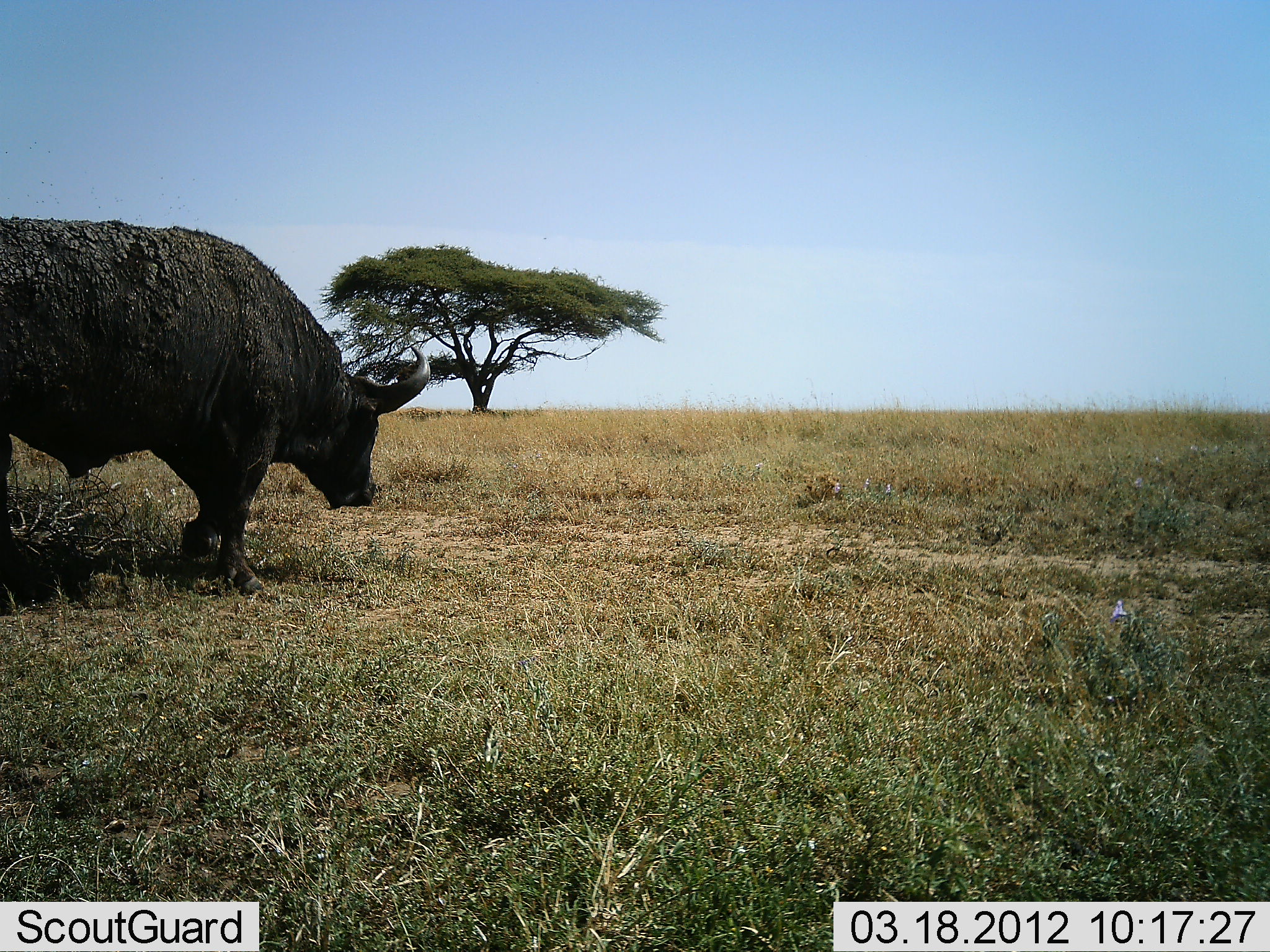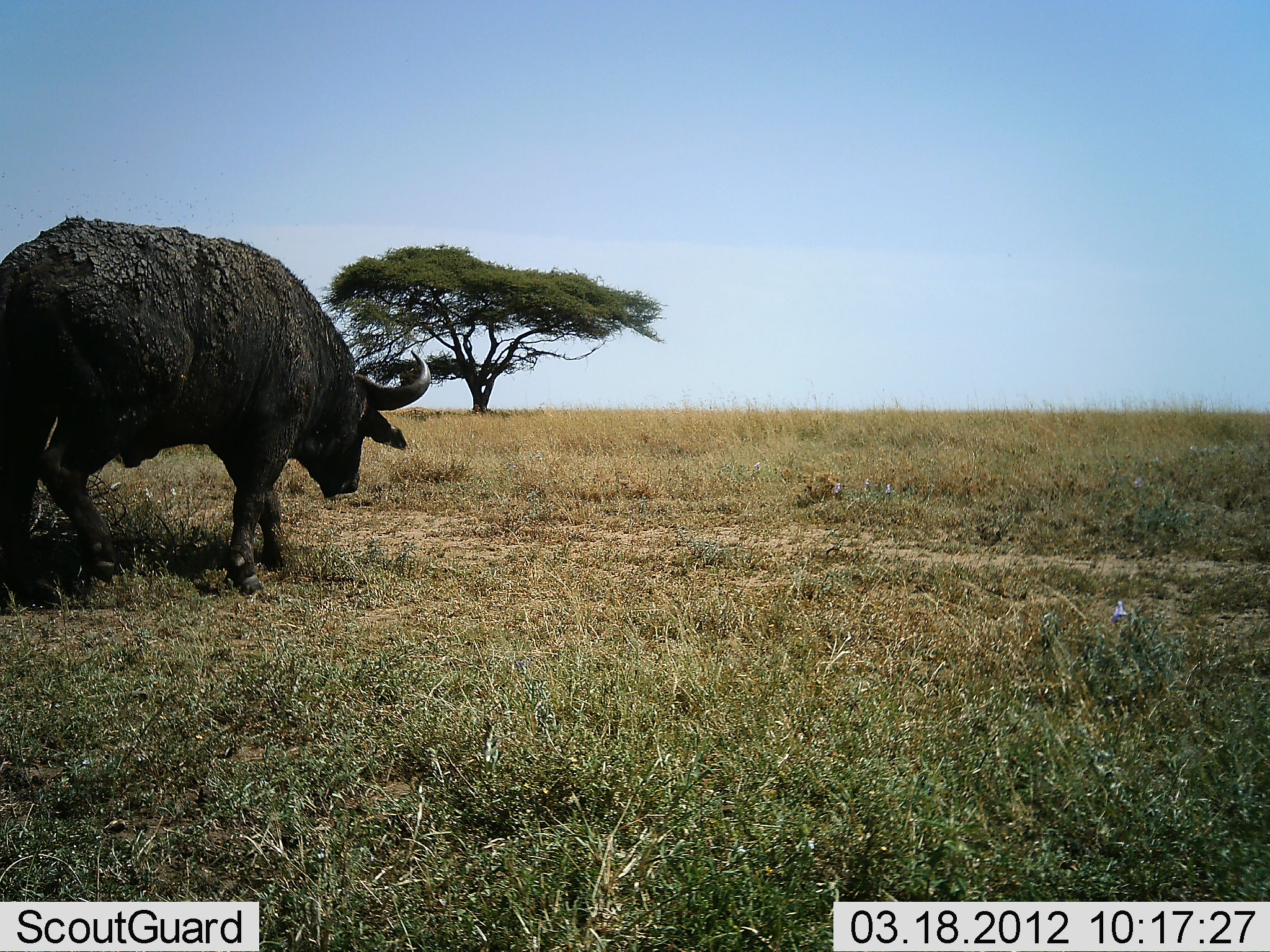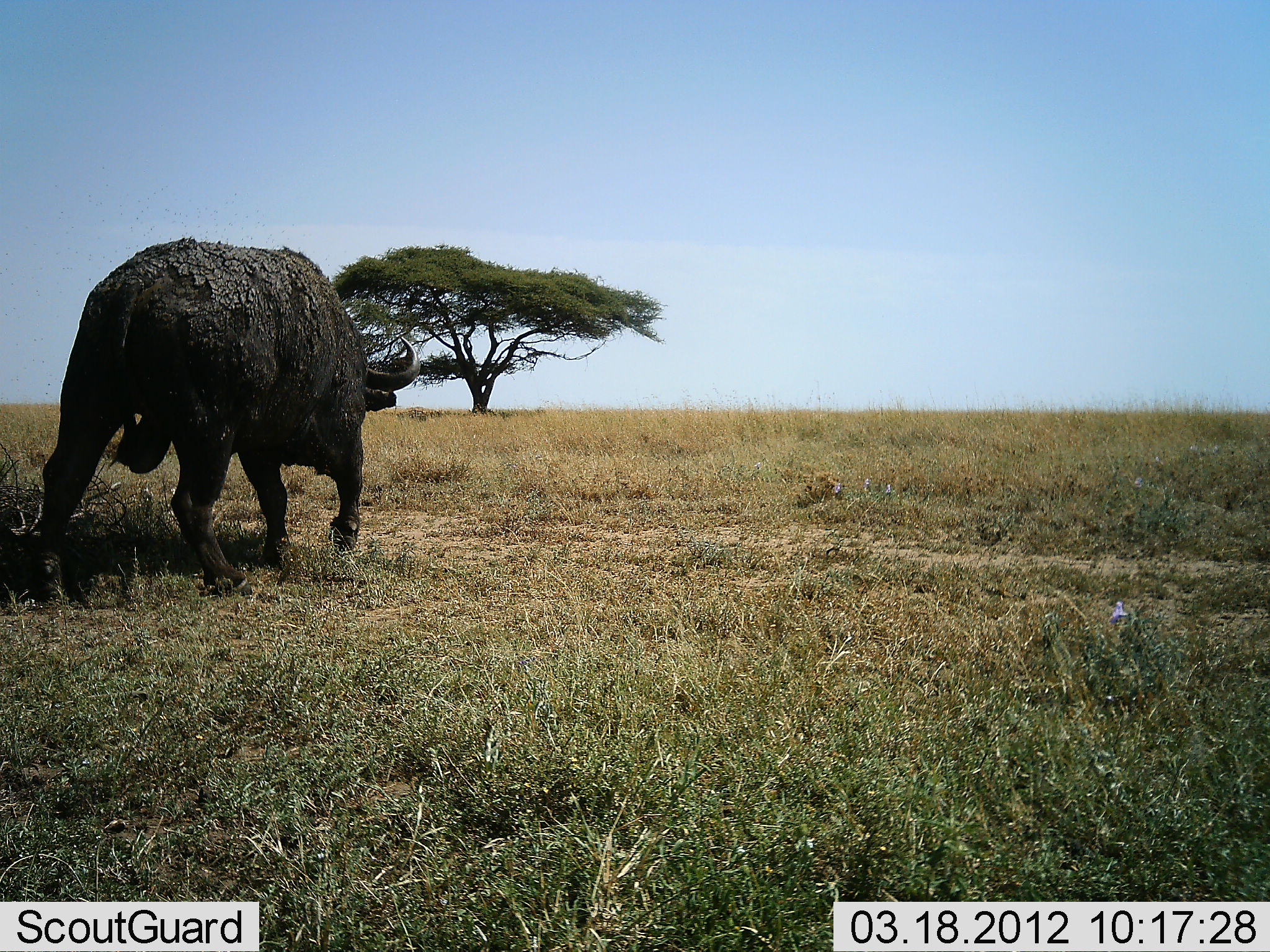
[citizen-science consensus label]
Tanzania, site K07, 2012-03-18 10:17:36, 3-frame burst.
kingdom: Animalia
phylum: Chordata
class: Mammalia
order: Artiodactyla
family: Bovidae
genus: Syncerus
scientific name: Syncerus caffer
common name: cape buffalo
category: buffalo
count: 1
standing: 12%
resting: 0%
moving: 94%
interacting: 0%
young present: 0%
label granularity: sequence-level